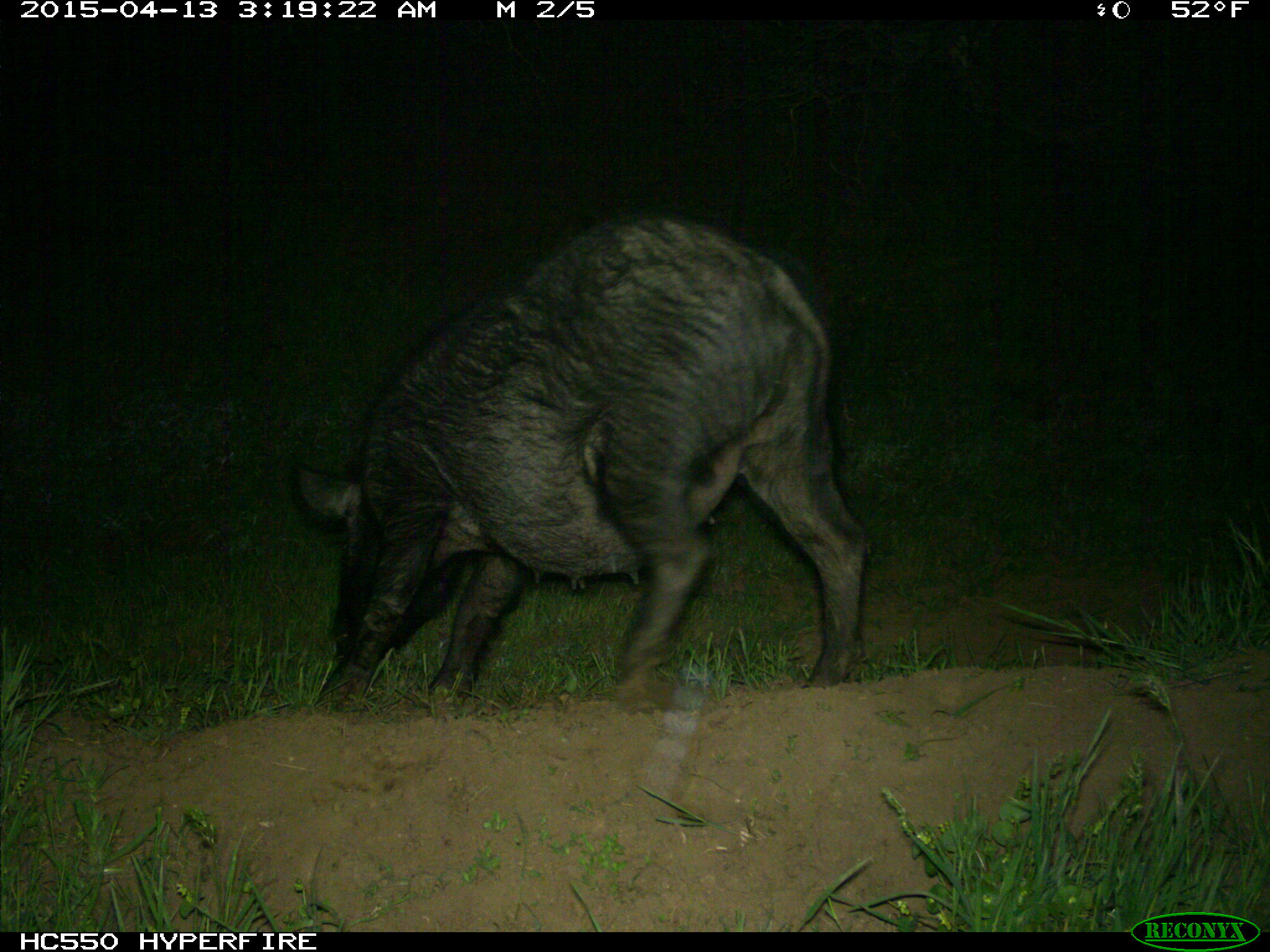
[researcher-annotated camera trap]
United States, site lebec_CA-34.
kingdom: Animalia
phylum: Chordata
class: Mammalia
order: Artiodactyla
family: Suidae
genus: Sus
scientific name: Sus scrofa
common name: wild boar